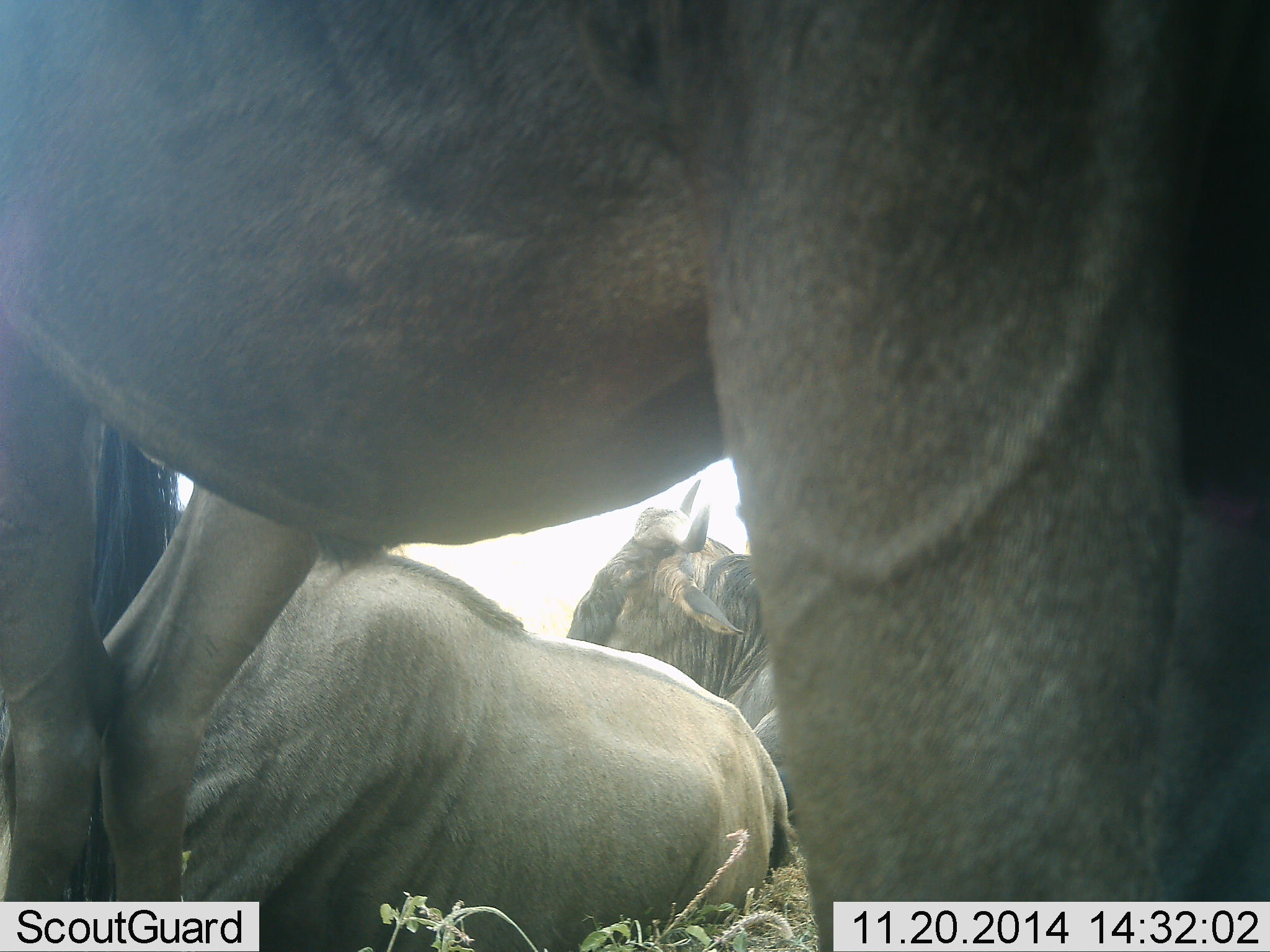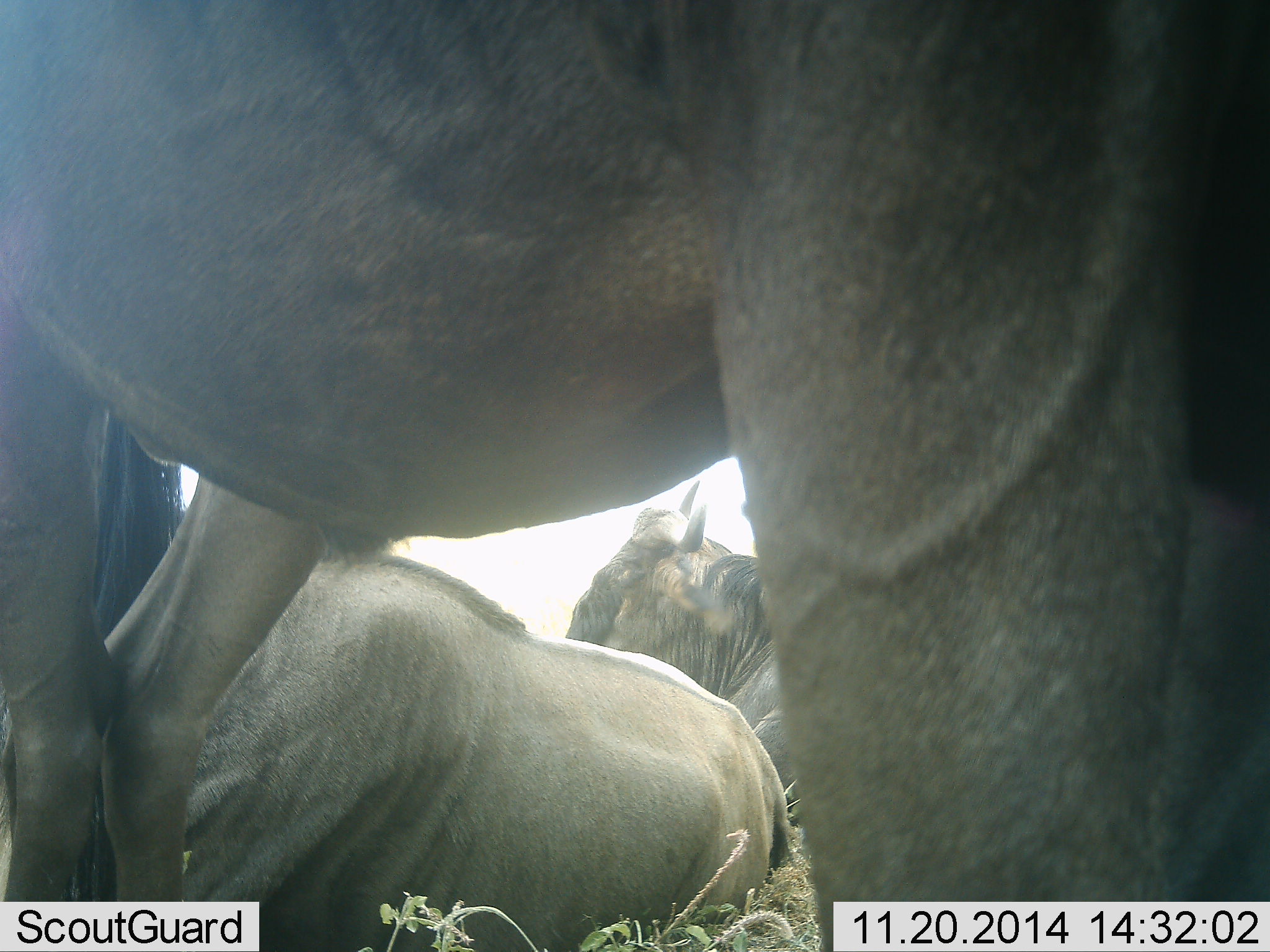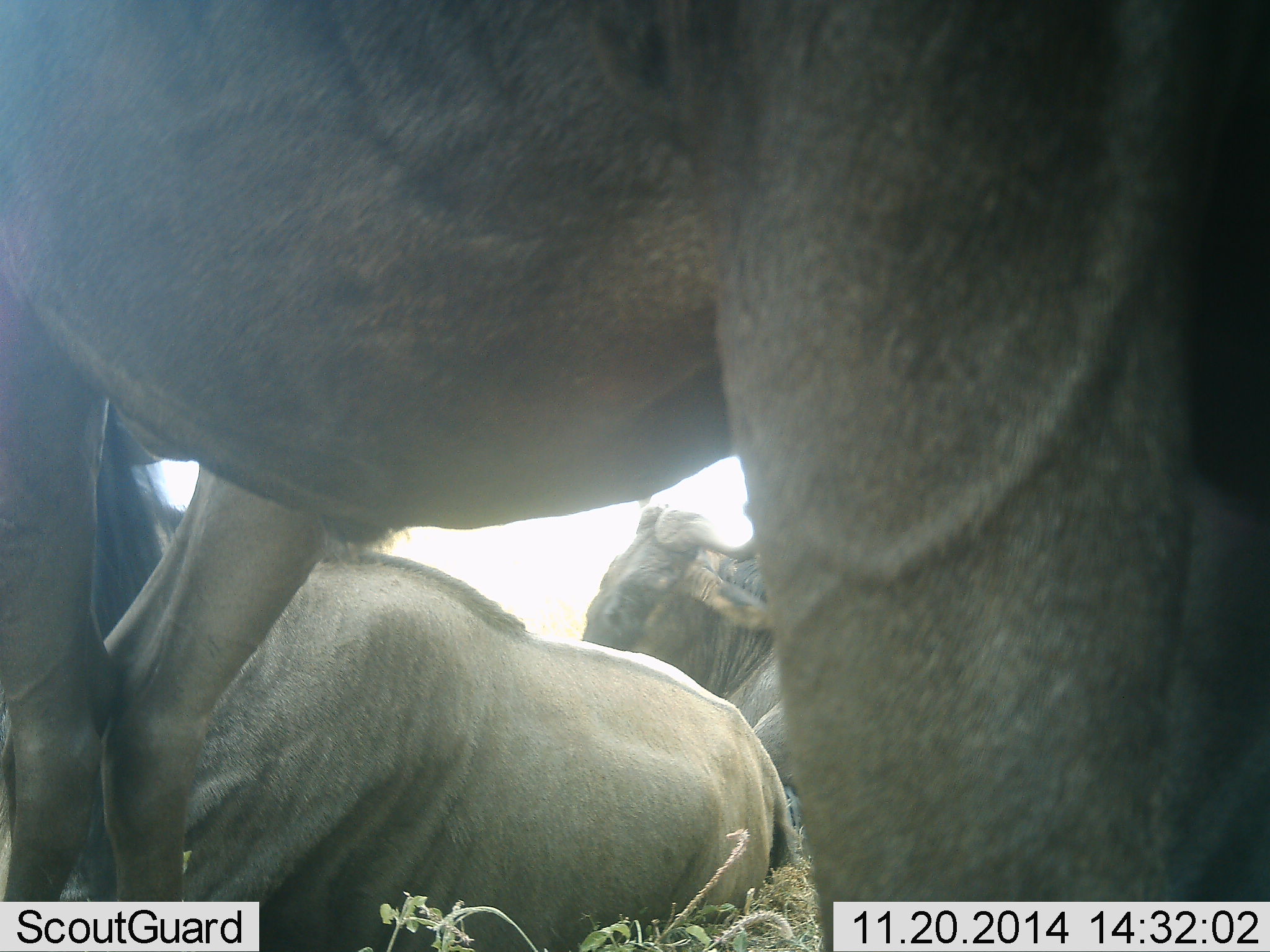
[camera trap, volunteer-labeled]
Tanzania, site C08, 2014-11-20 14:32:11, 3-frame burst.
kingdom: Animalia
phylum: Chordata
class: Mammalia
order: Artiodactyla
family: Bovidae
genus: Connochaetes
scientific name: Connochaetes taurinus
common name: blue wildebeest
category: wildebeest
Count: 3.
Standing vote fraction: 70%.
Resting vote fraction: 90%.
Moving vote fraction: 0%.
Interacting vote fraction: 0%.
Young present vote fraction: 0%.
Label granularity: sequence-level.